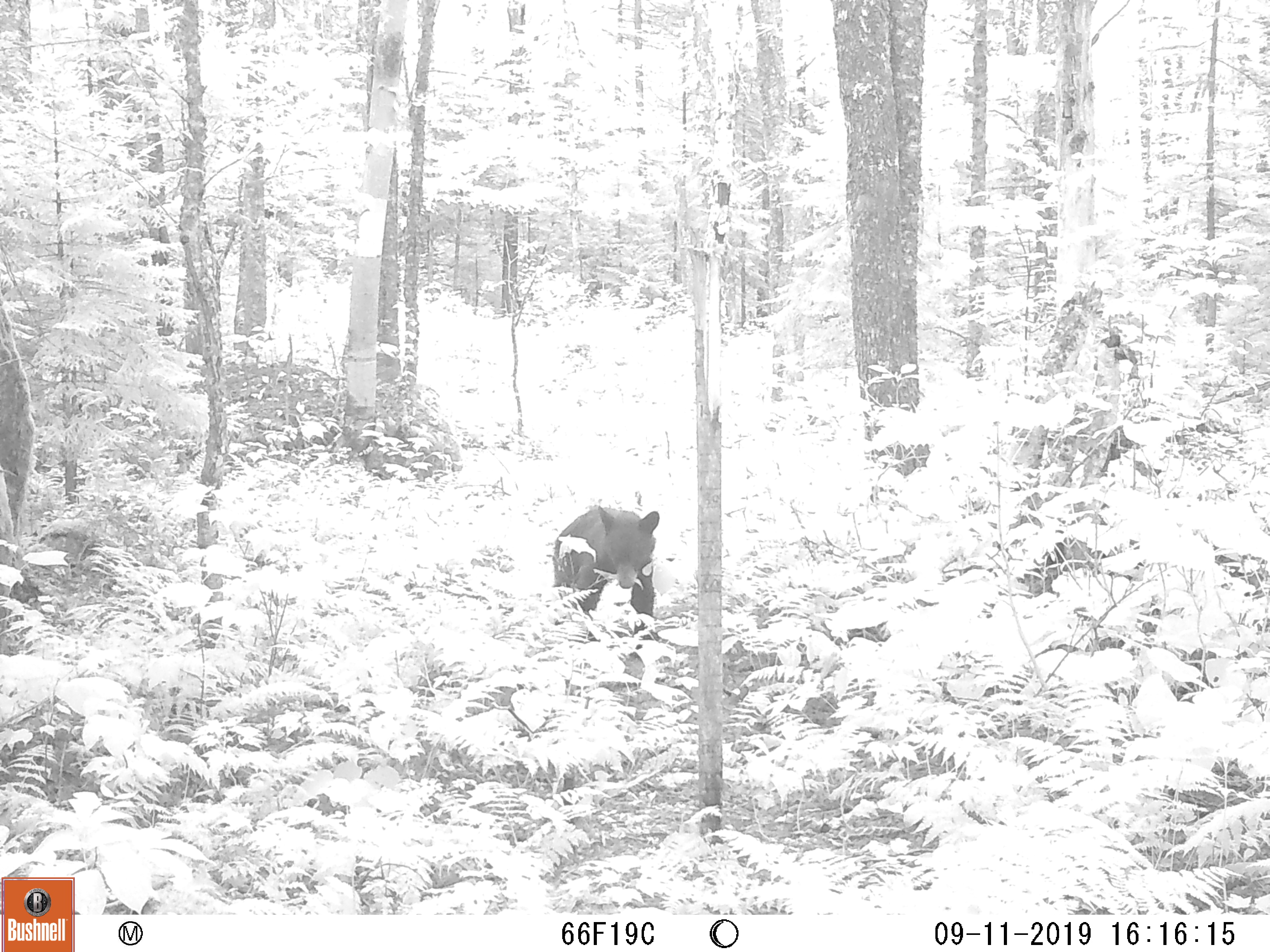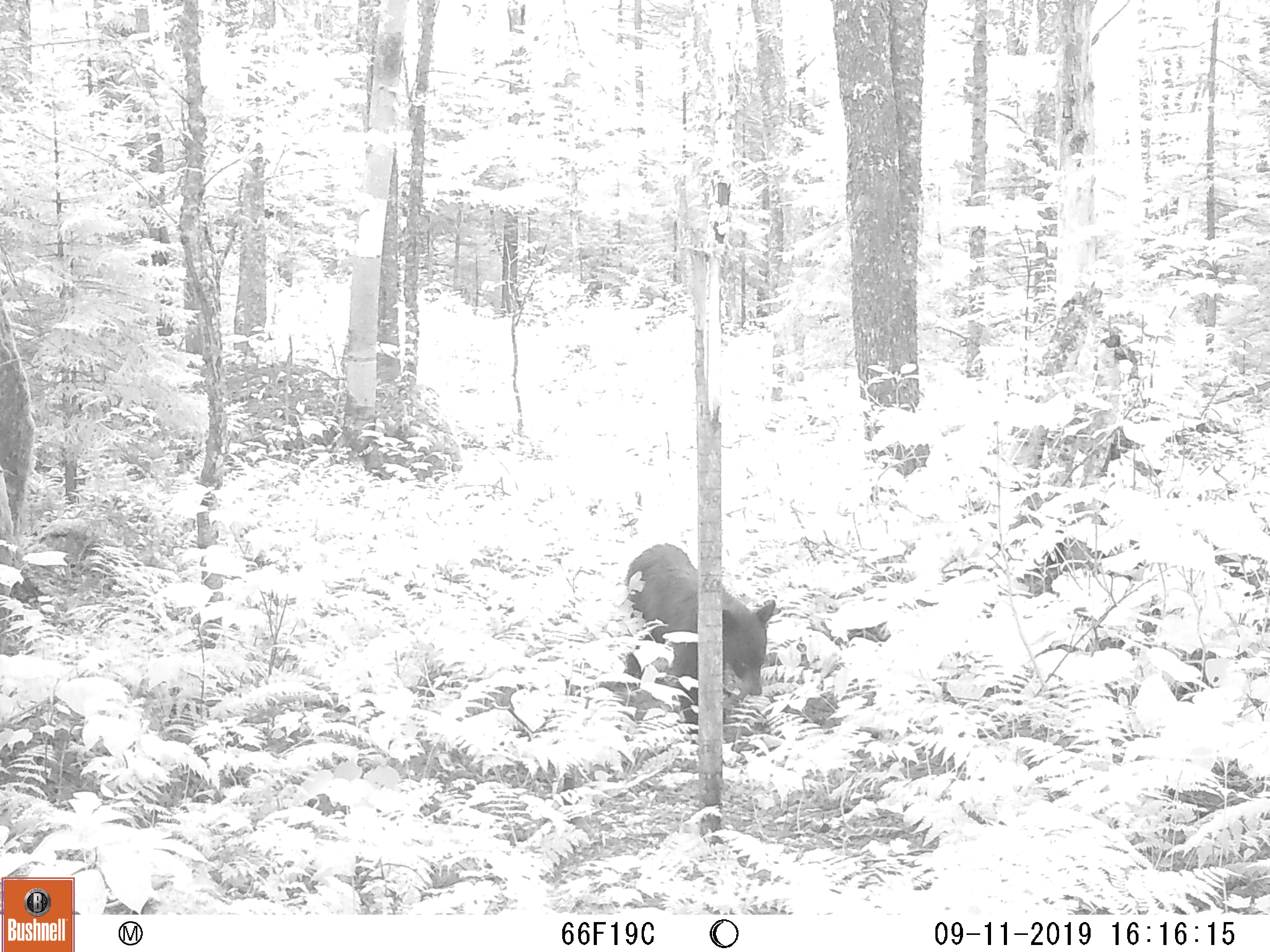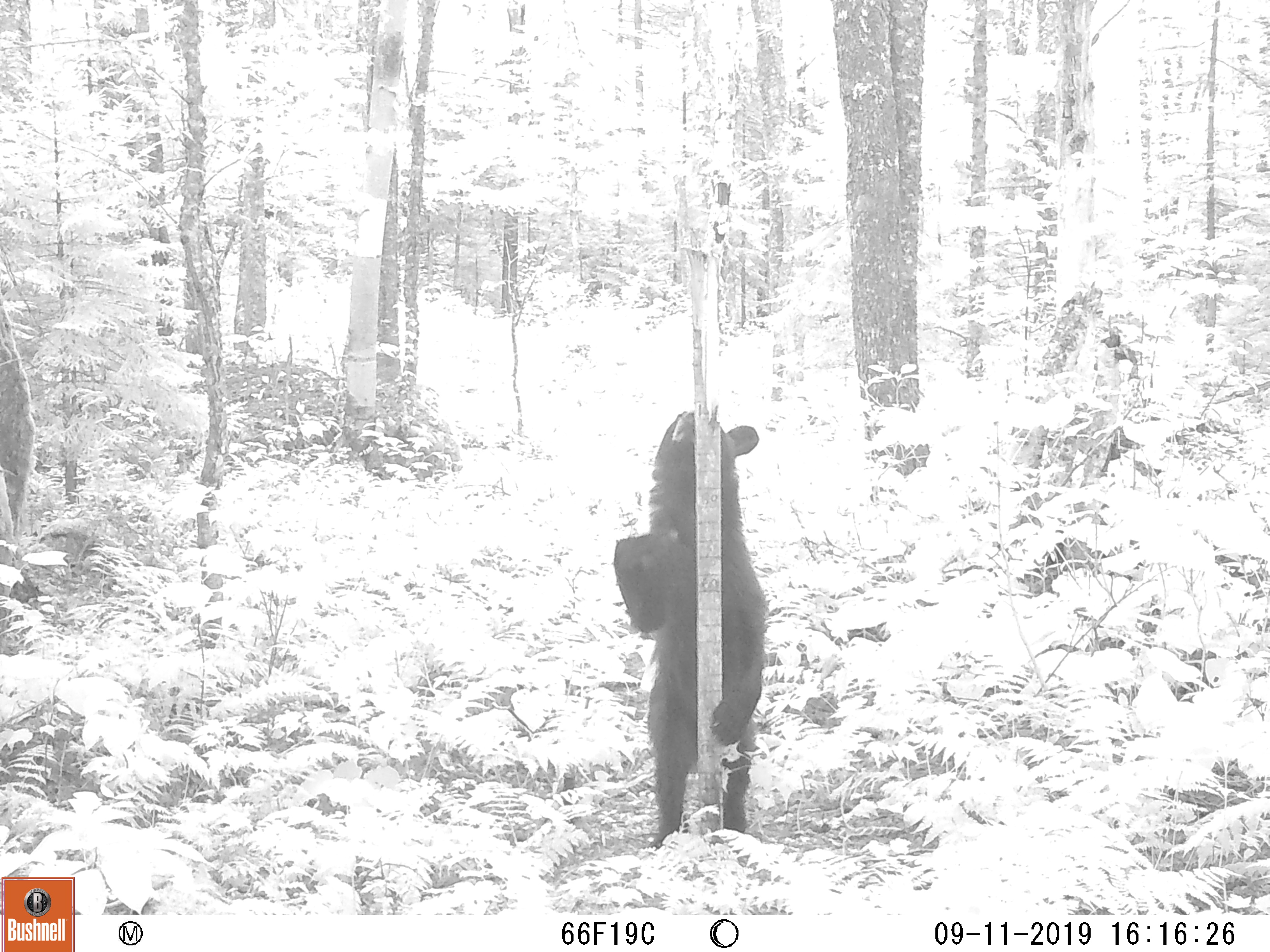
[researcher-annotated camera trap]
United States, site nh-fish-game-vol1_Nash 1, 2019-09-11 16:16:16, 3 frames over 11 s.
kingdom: Animalia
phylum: Chordata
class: Mammalia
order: Carnivora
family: Ursidae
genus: Ursus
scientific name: Ursus americanus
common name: black bear